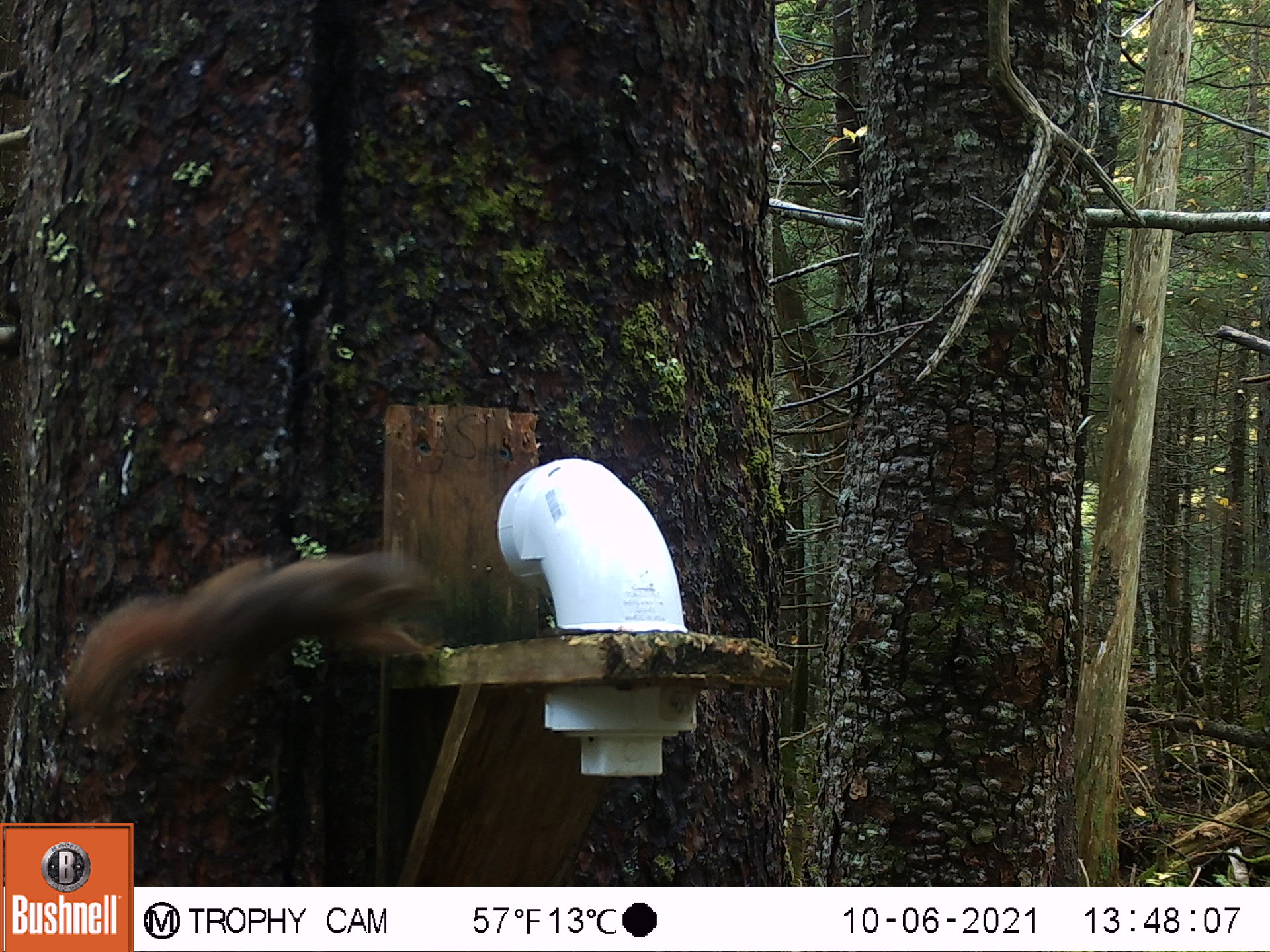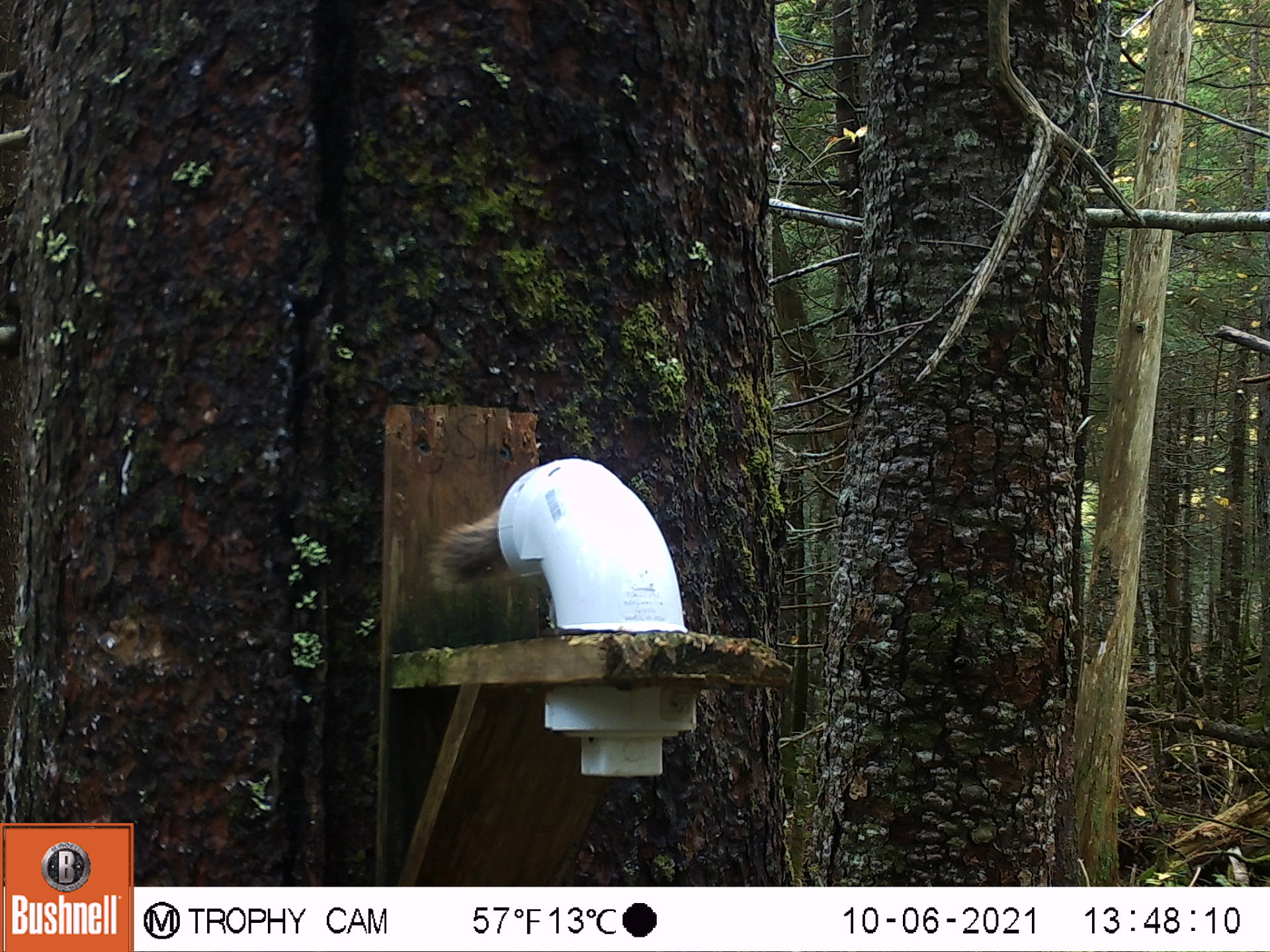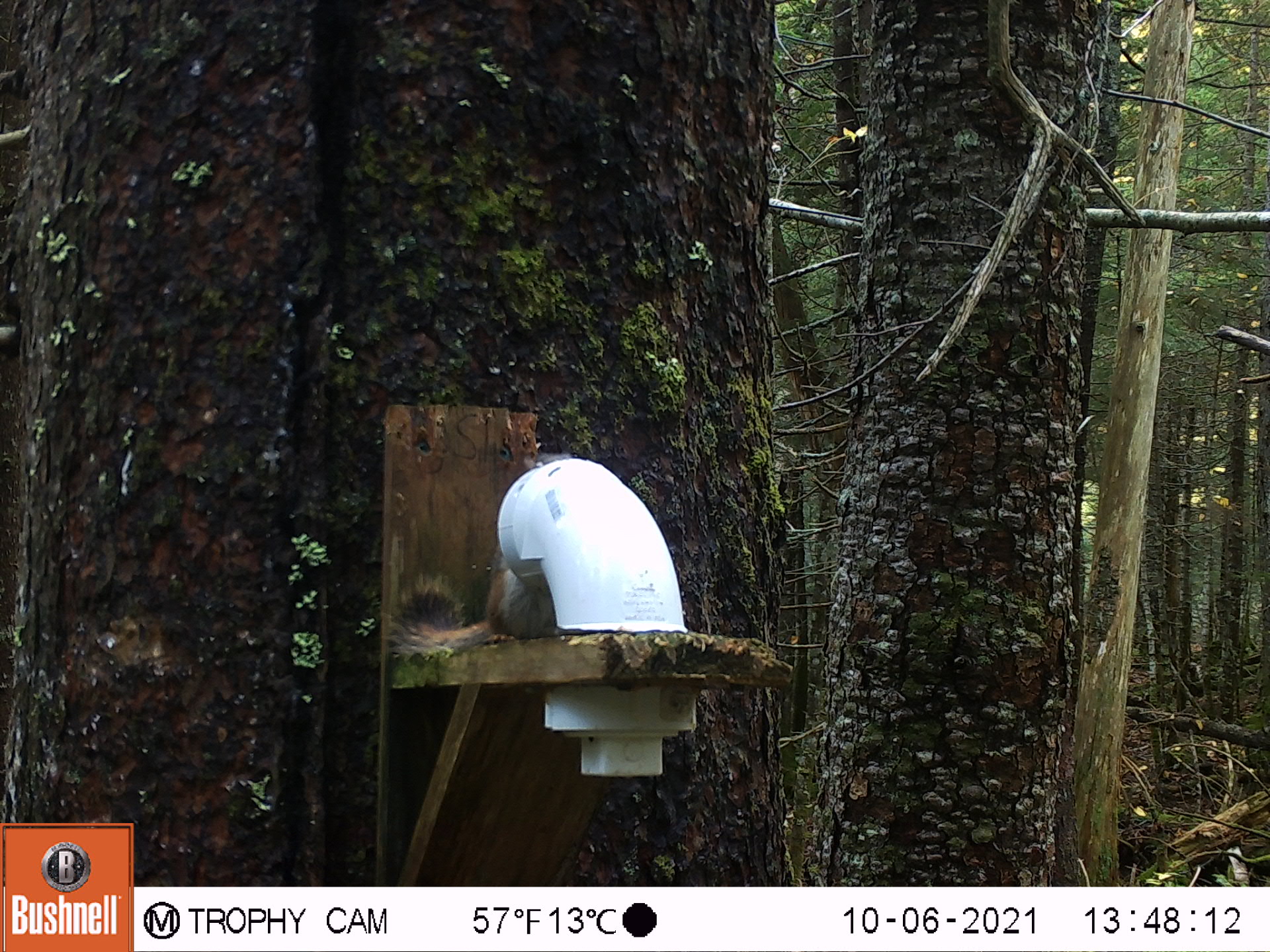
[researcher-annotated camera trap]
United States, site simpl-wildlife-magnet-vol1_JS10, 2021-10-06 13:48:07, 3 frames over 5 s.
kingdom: Animalia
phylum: Chordata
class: Mammalia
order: Rodentia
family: Sciuridae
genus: Tamiasciurus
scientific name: Tamiasciurus hudsonicus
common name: red squirrel